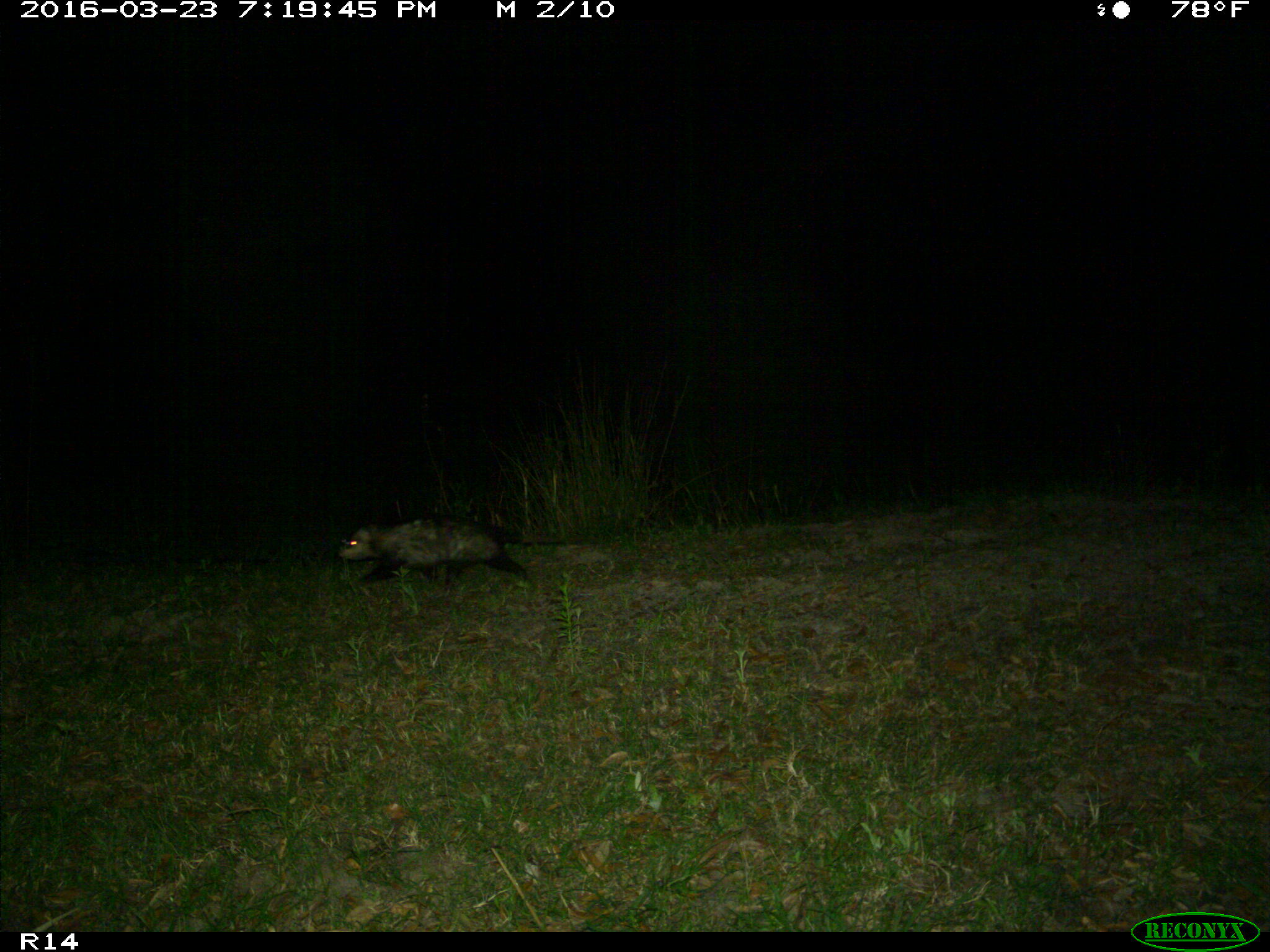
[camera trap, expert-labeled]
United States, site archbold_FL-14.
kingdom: Animalia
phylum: Chordata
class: Mammalia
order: Didelphimorphia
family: Didelphidae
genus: Didelphis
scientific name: Didelphis virginiana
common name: virginia opossum